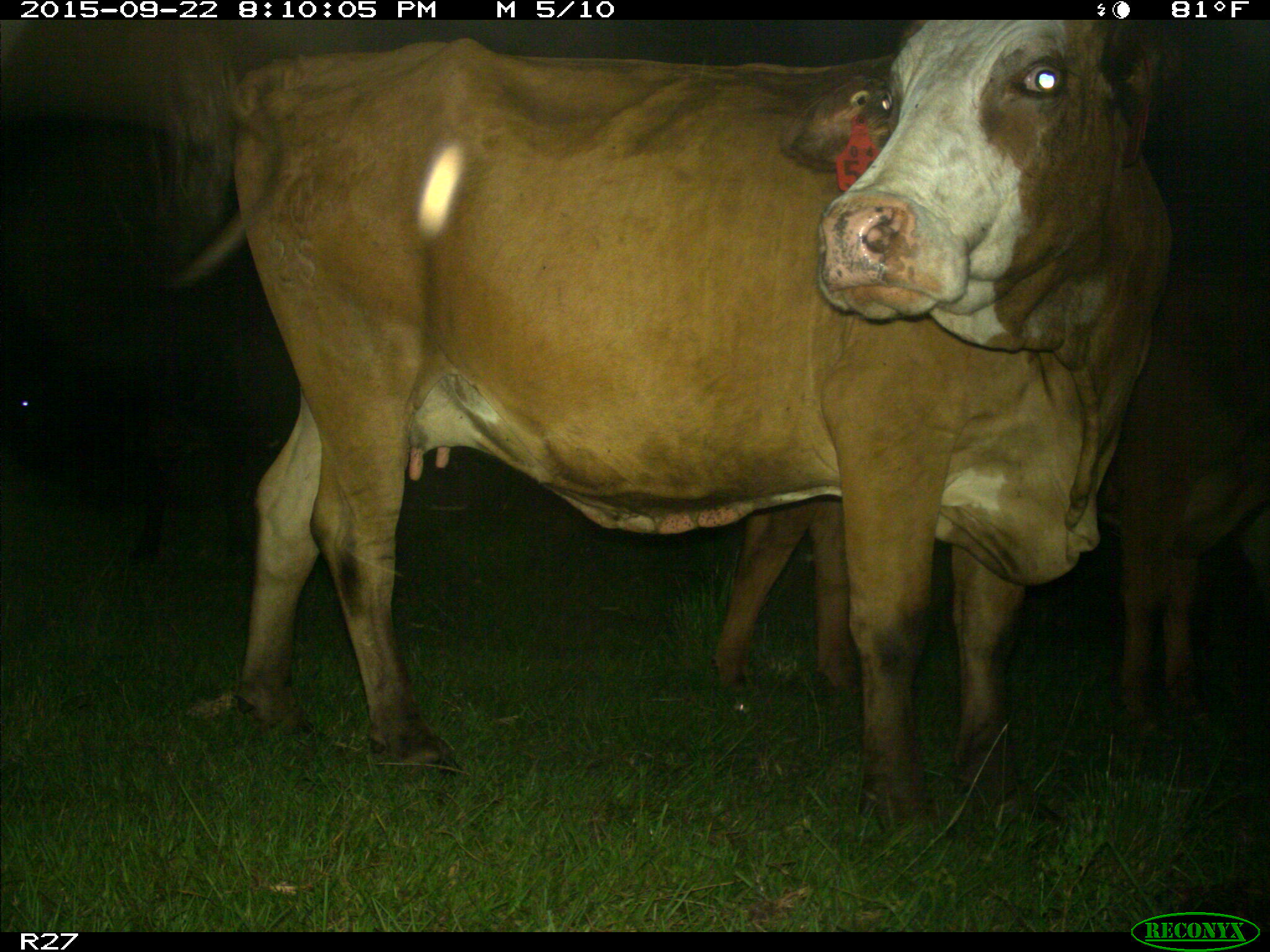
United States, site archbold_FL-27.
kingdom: Animalia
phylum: Chordata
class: Mammalia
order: Artiodactyla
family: Bovidae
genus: Bos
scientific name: Bos taurus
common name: domestic cow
Bos taurus (domestic cow).